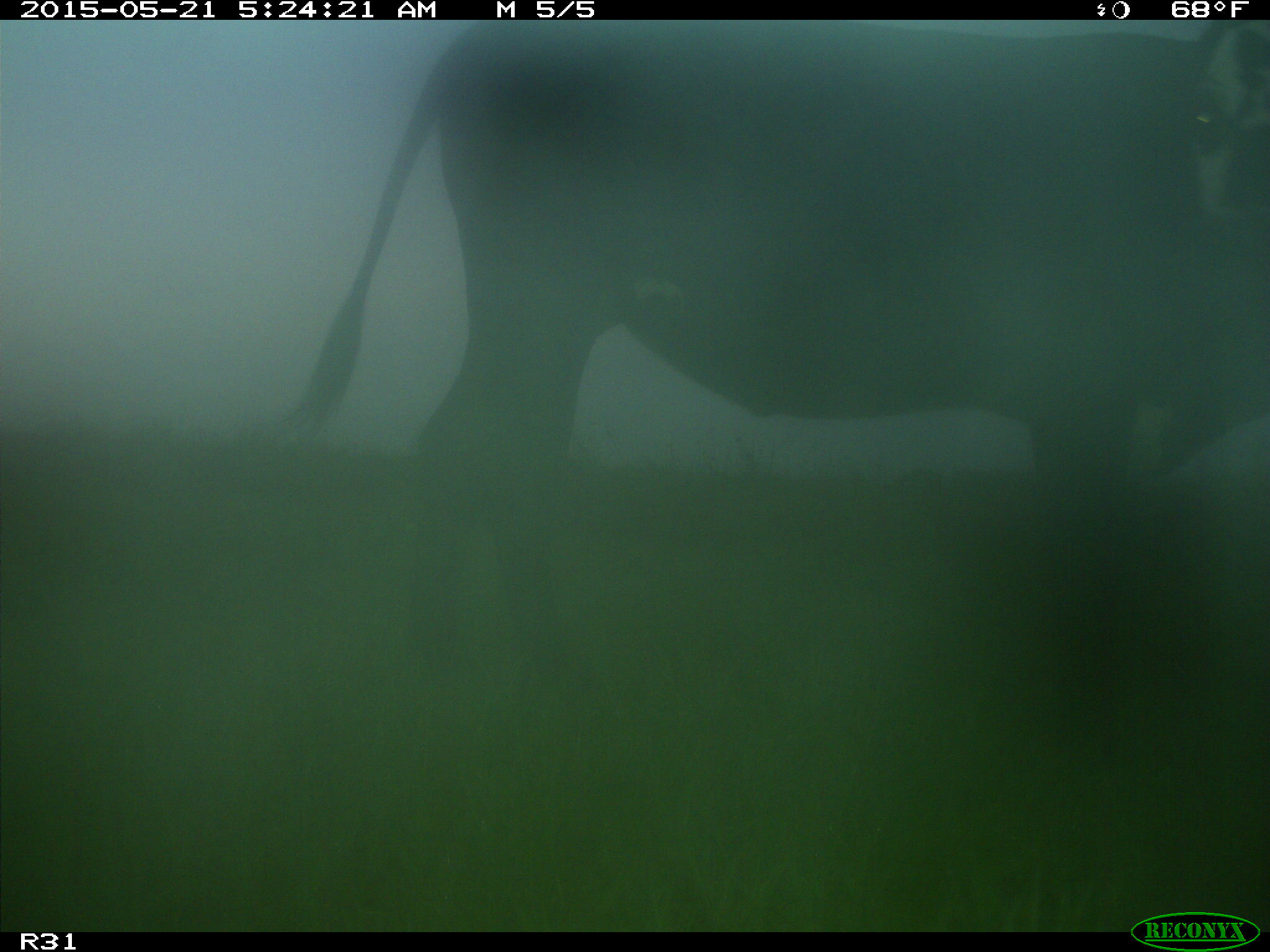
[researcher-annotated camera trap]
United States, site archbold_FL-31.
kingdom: Animalia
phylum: Chordata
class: Mammalia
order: Artiodactyla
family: Bovidae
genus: Bos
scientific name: Bos taurus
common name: domestic cow